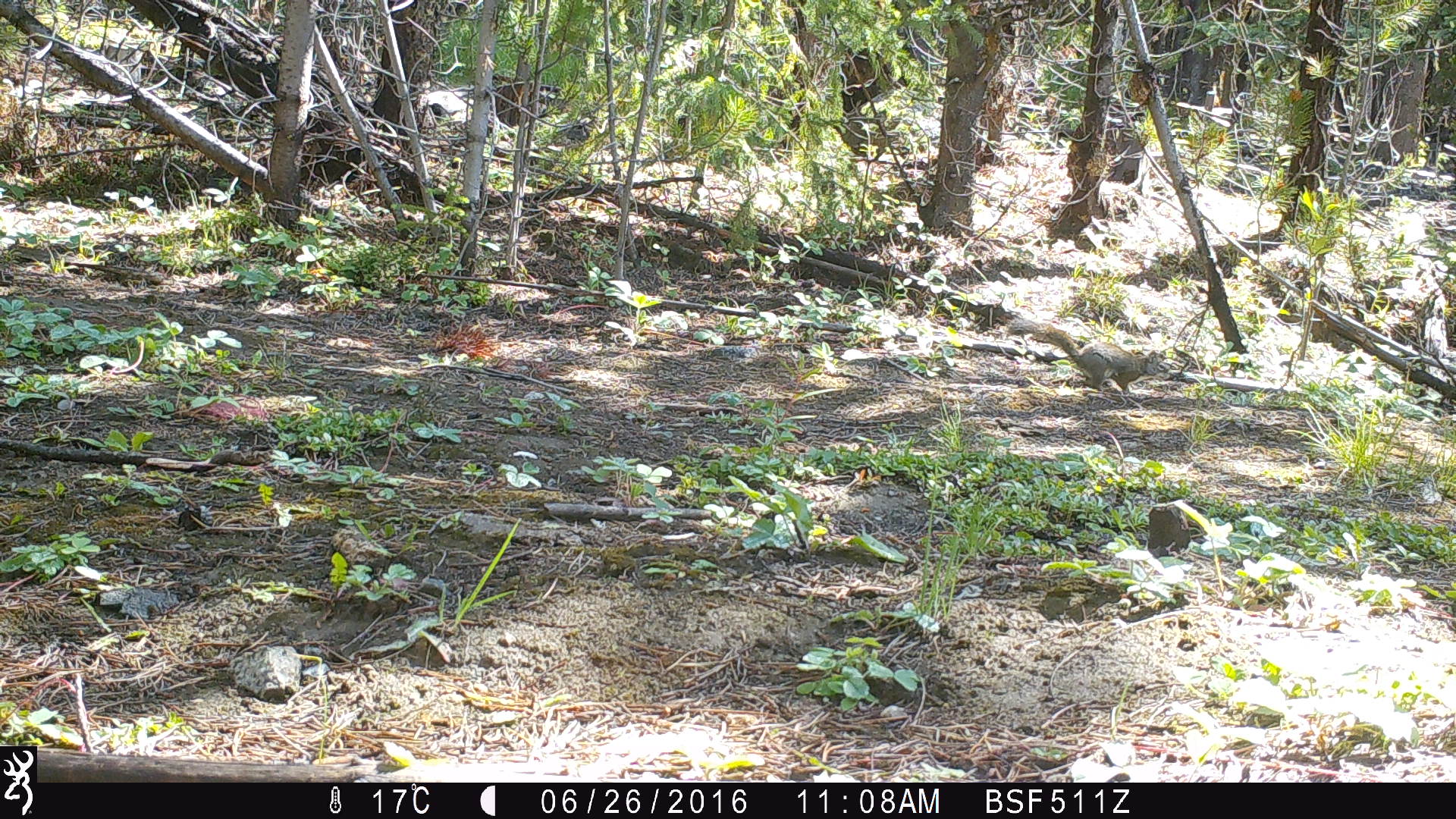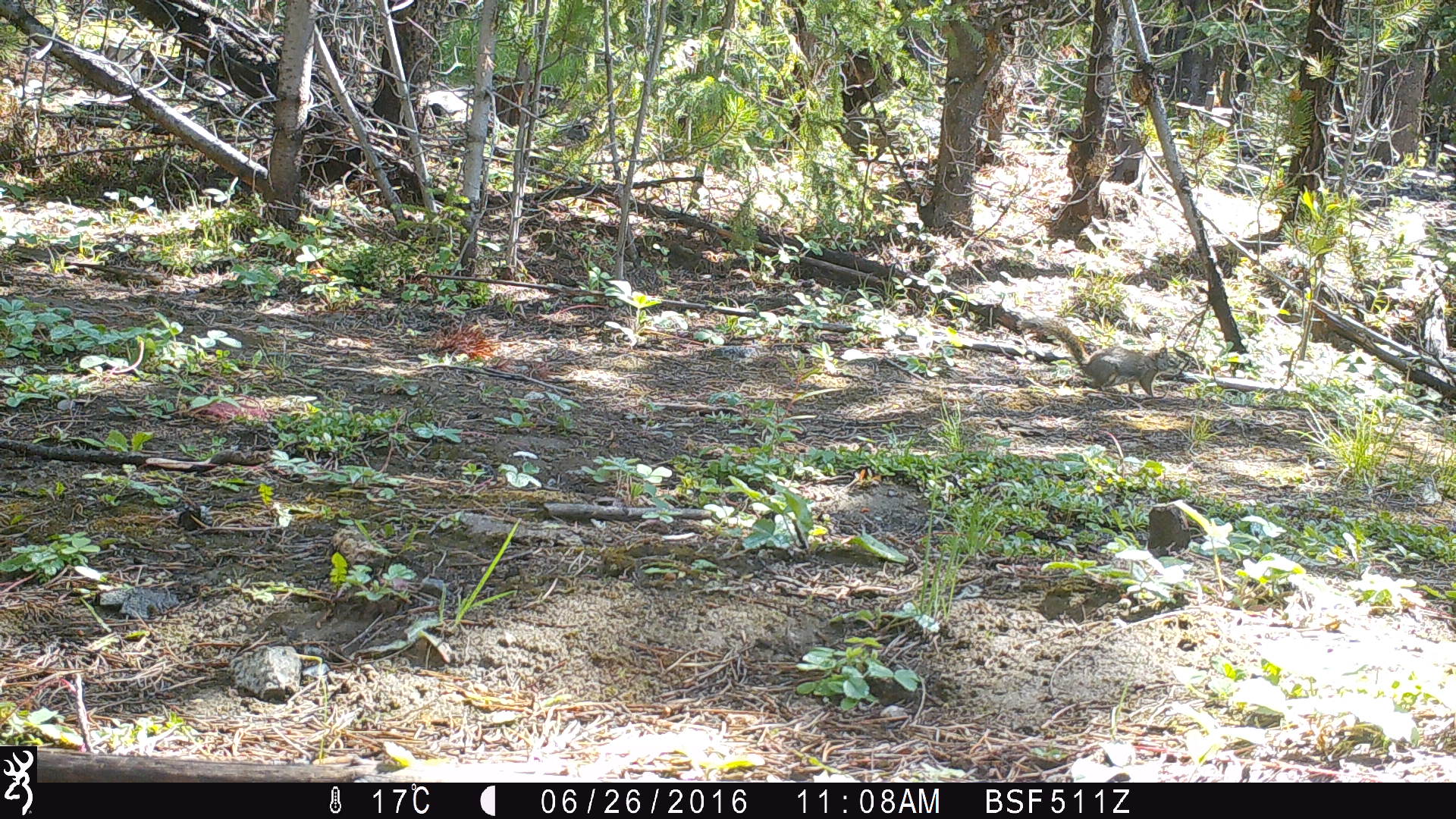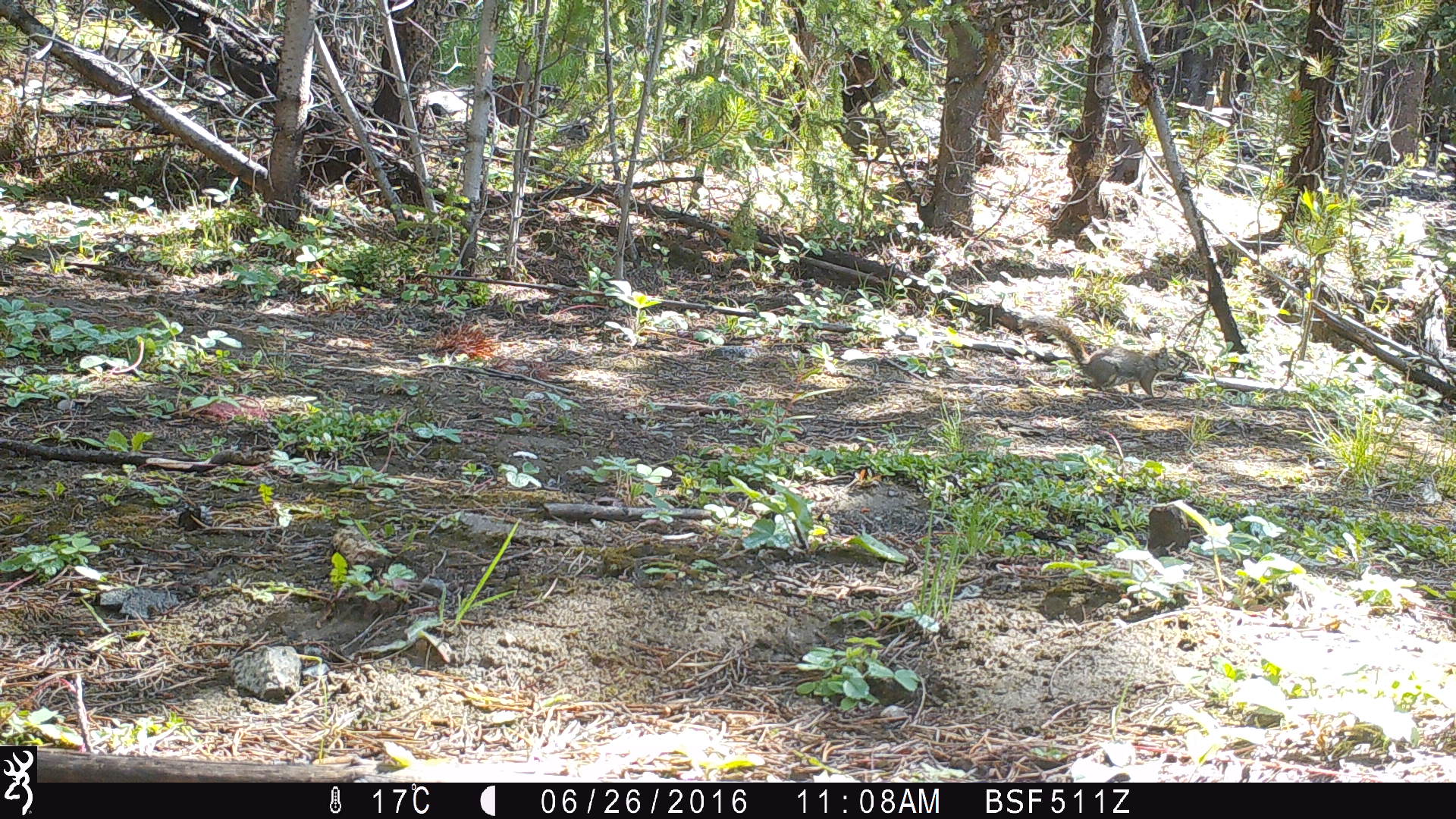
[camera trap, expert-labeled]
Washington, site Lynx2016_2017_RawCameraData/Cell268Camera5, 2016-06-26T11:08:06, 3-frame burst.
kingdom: Animalia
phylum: Chordata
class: Mammalia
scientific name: Mammalia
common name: small mammal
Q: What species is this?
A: Small mammal (Mammalia).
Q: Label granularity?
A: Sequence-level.